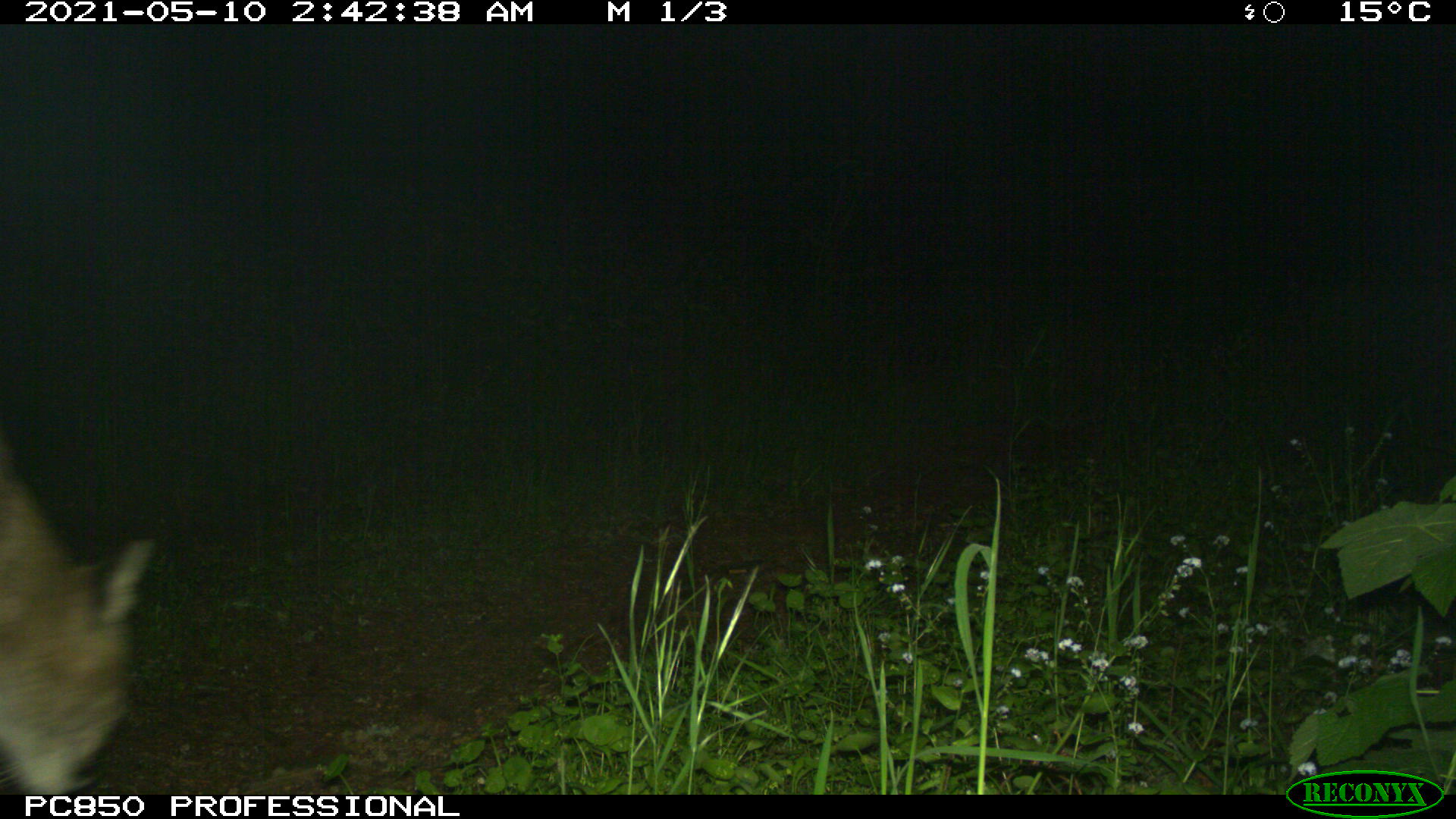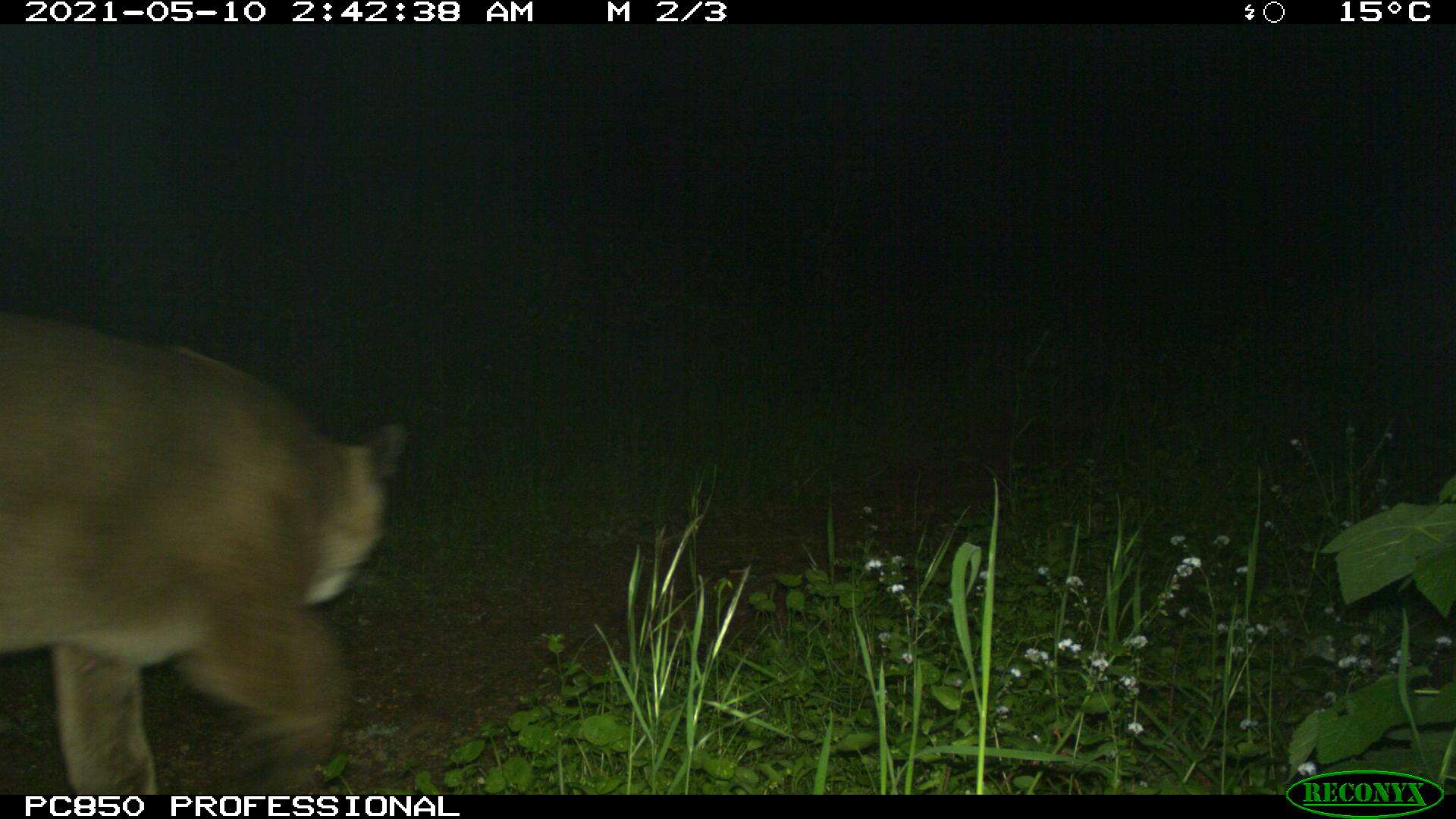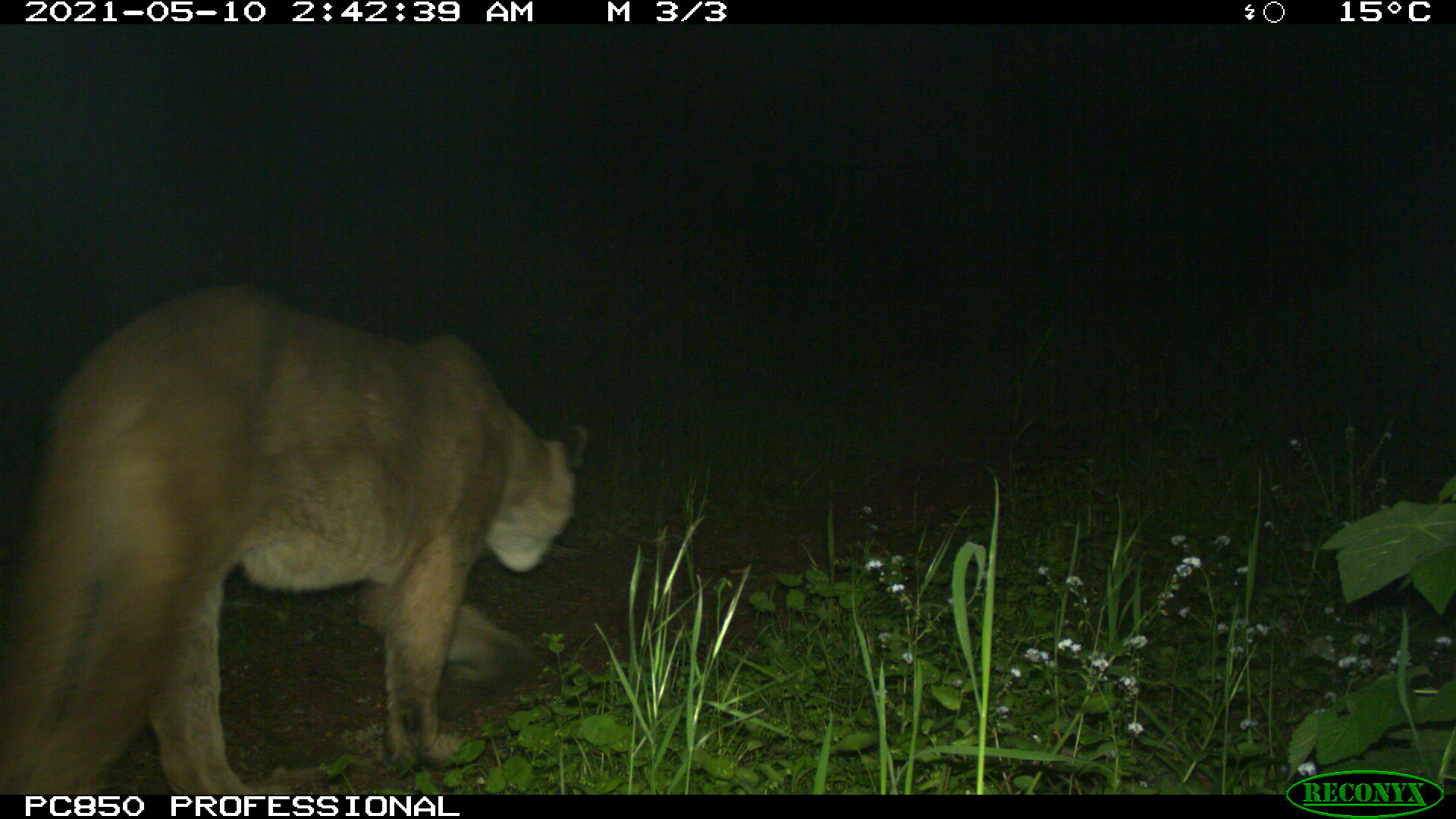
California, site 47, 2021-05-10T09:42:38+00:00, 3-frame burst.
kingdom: Animalia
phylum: Chordata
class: Mammalia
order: Carnivora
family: Felidae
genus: Puma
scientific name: Puma concolor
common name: puma